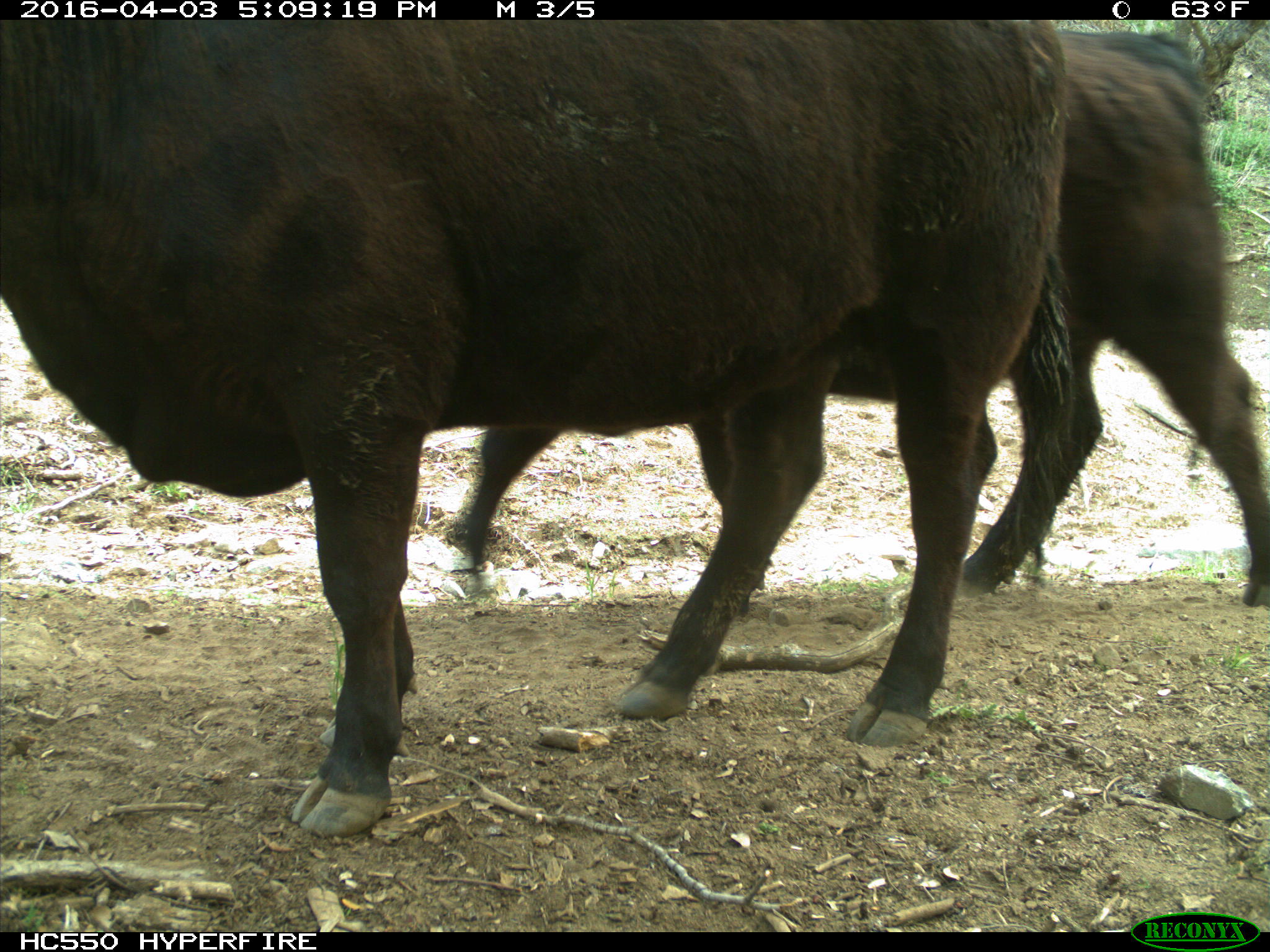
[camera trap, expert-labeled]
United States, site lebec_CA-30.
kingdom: Animalia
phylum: Chordata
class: Mammalia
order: Artiodactyla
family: Bovidae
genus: Bos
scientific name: Bos taurus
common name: domestic cow